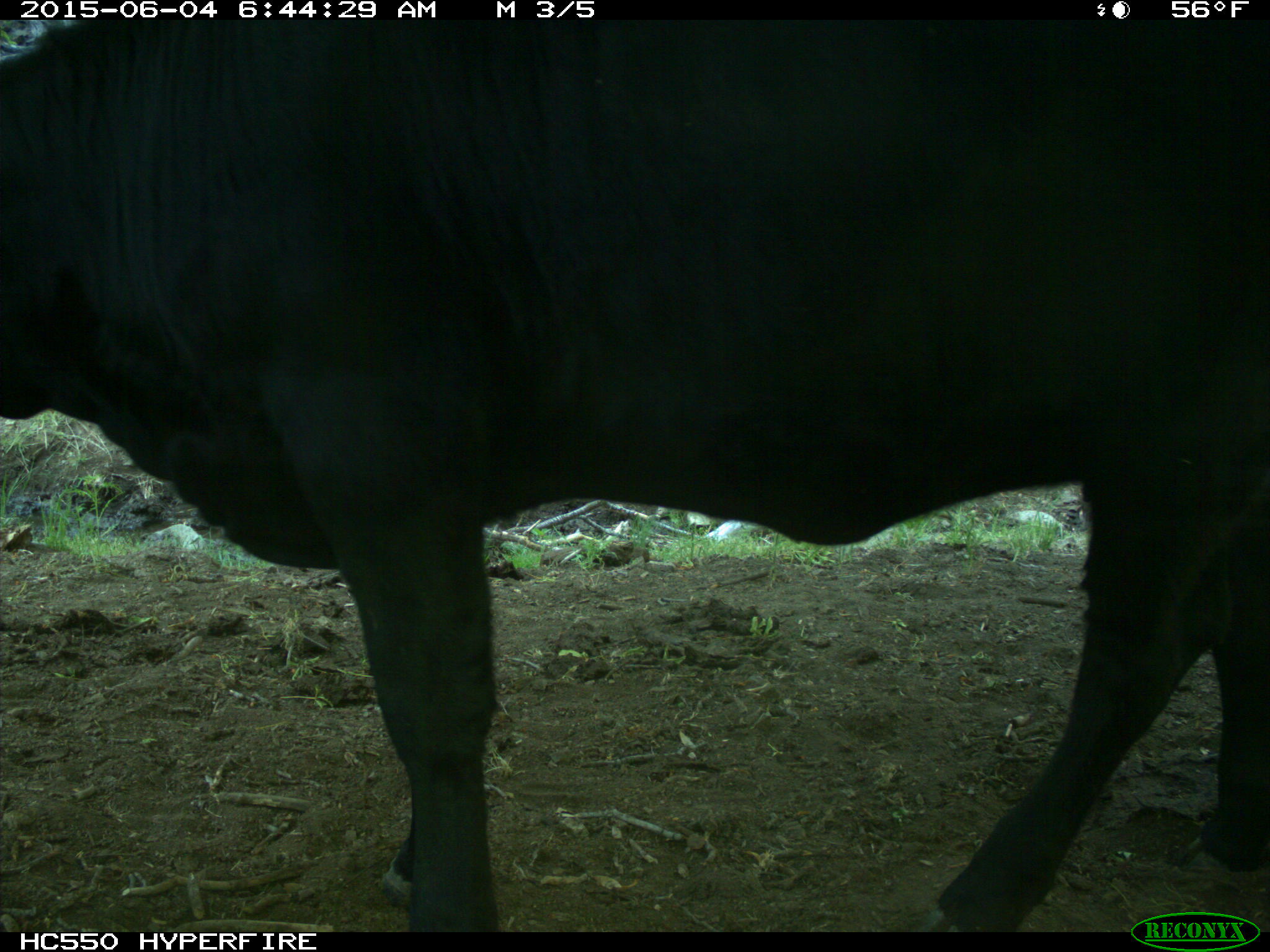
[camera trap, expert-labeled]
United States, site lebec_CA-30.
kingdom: Animalia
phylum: Chordata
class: Mammalia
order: Artiodactyla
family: Bovidae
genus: Bos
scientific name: Bos taurus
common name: domestic cow